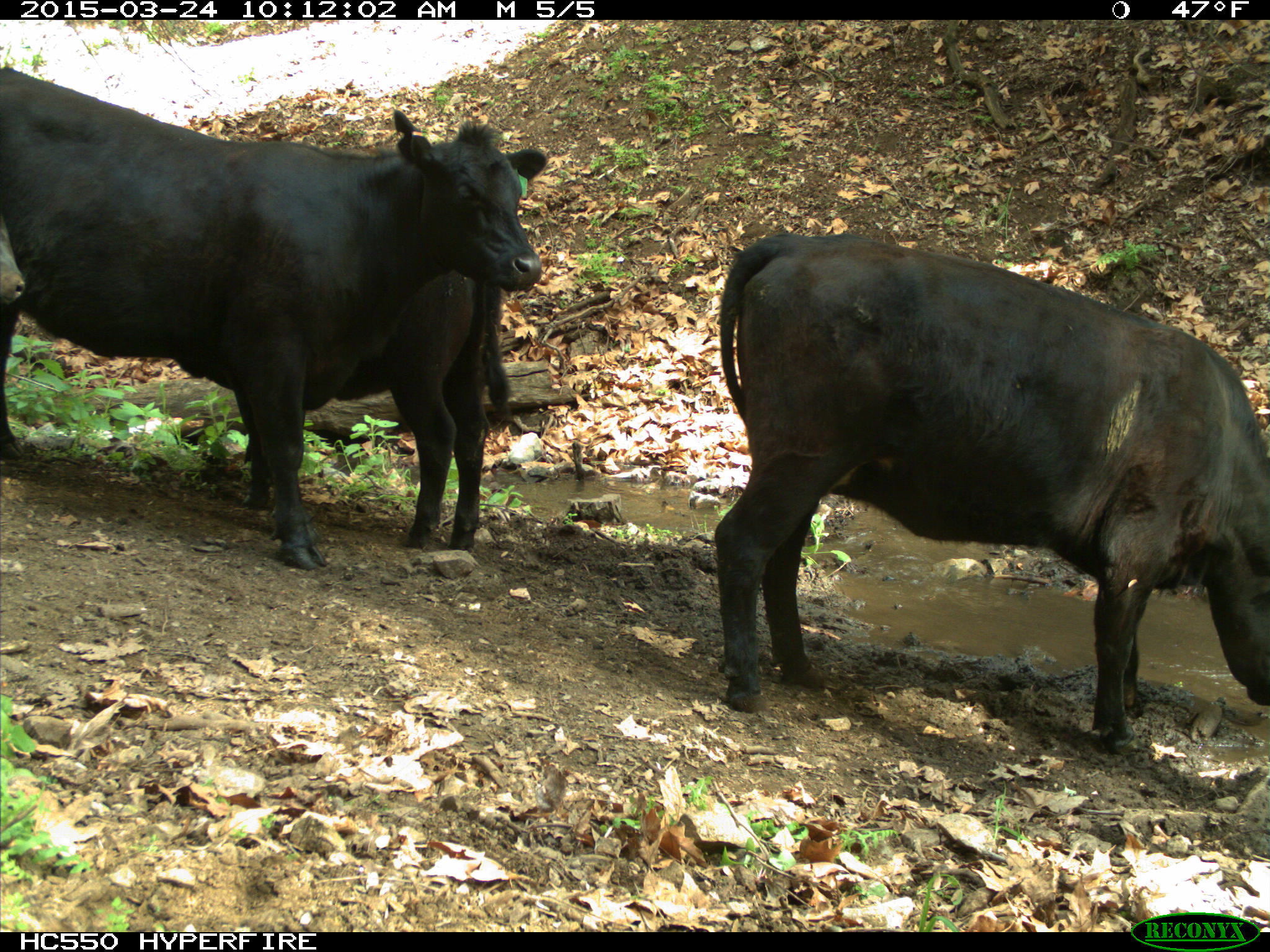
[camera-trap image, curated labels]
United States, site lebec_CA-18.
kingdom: Animalia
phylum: Chordata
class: Mammalia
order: Artiodactyla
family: Bovidae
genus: Bos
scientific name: Bos taurus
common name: domestic cow